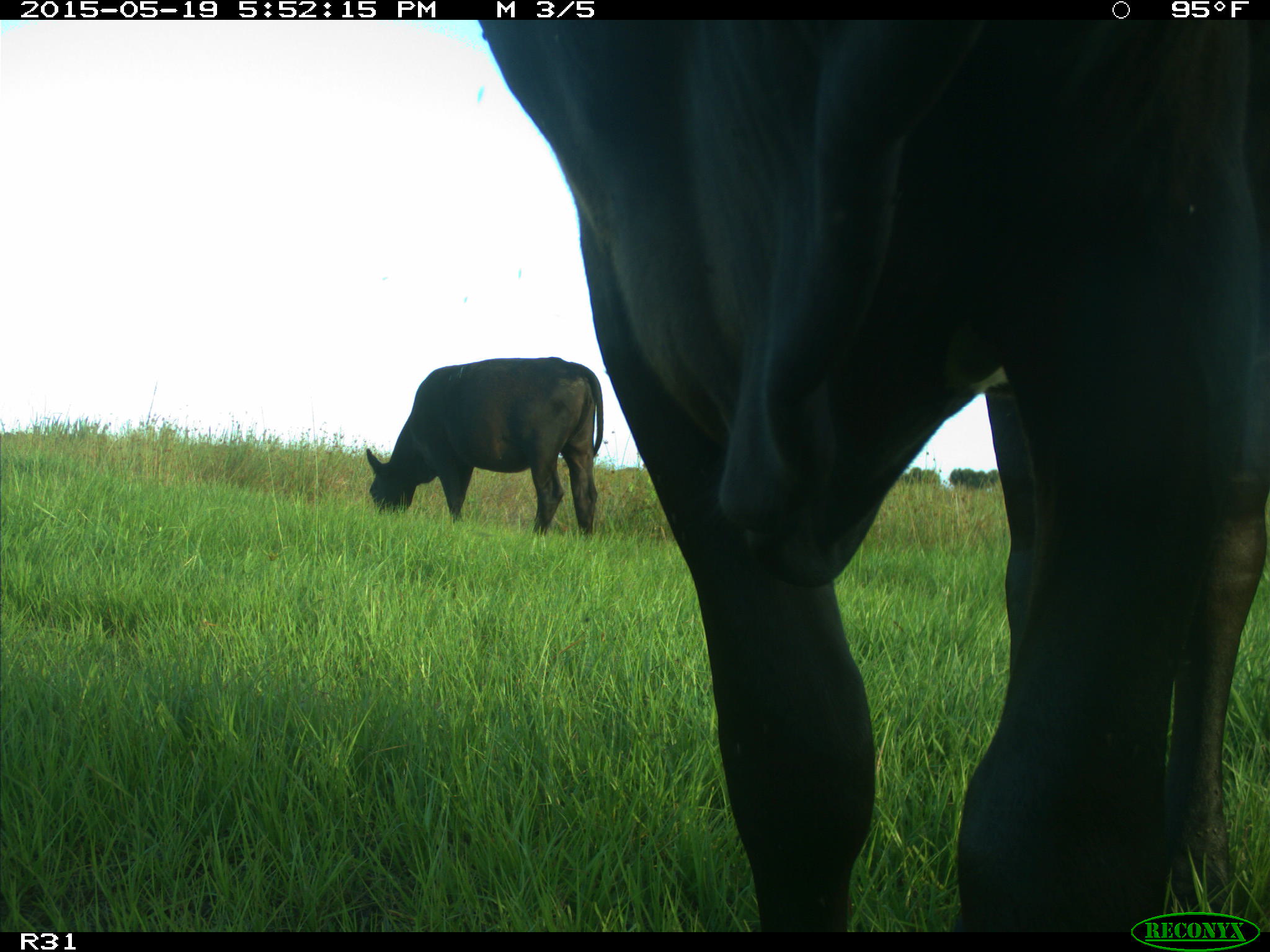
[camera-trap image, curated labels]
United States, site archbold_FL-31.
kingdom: Animalia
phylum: Chordata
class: Mammalia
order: Artiodactyla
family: Bovidae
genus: Bos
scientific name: Bos taurus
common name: domestic cow